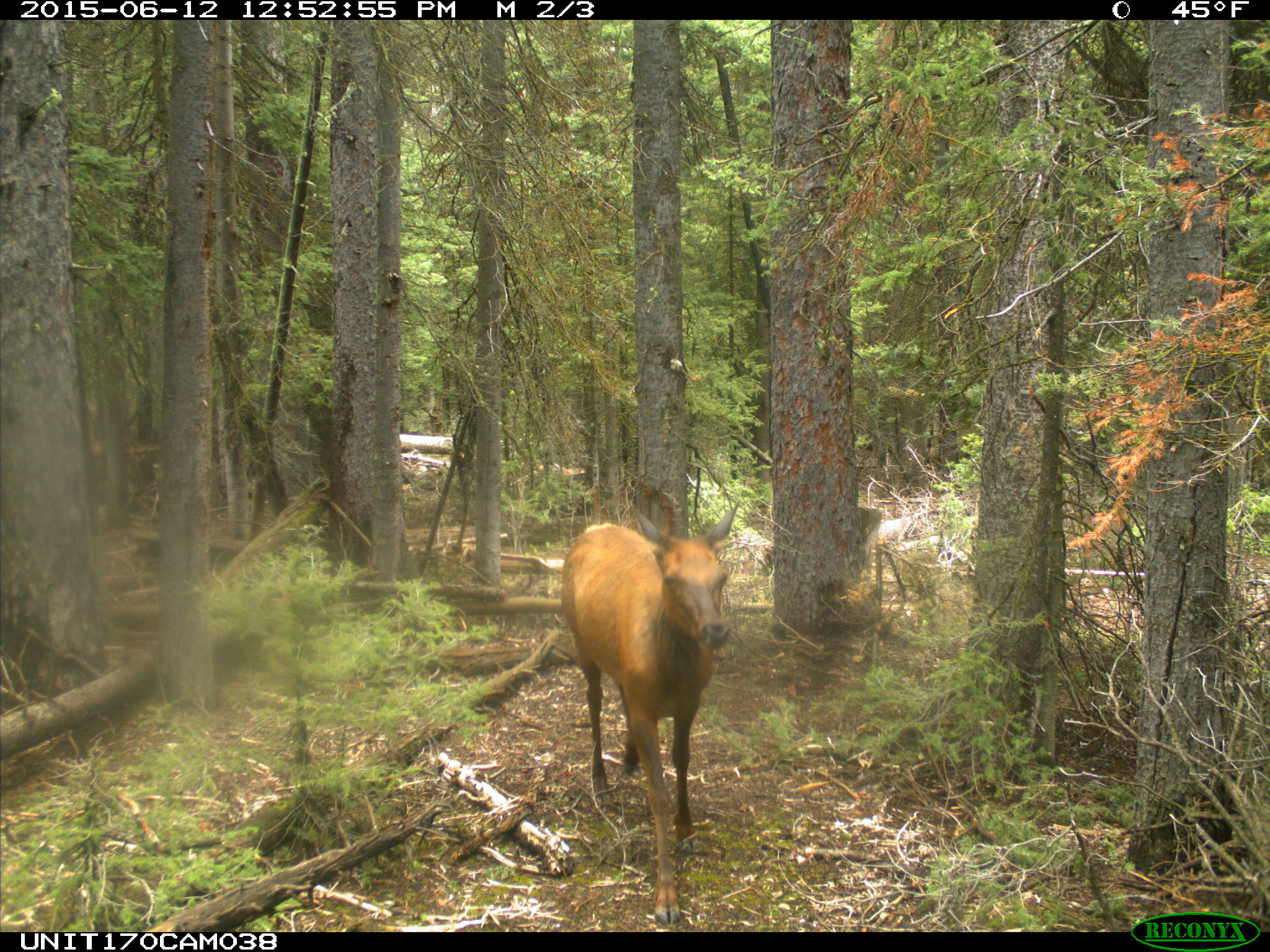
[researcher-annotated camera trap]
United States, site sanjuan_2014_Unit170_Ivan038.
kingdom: Animalia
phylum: Chordata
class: Mammalia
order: Artiodactyla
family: Cervidae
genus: Cervus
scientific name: Cervus elaphus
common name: red deer